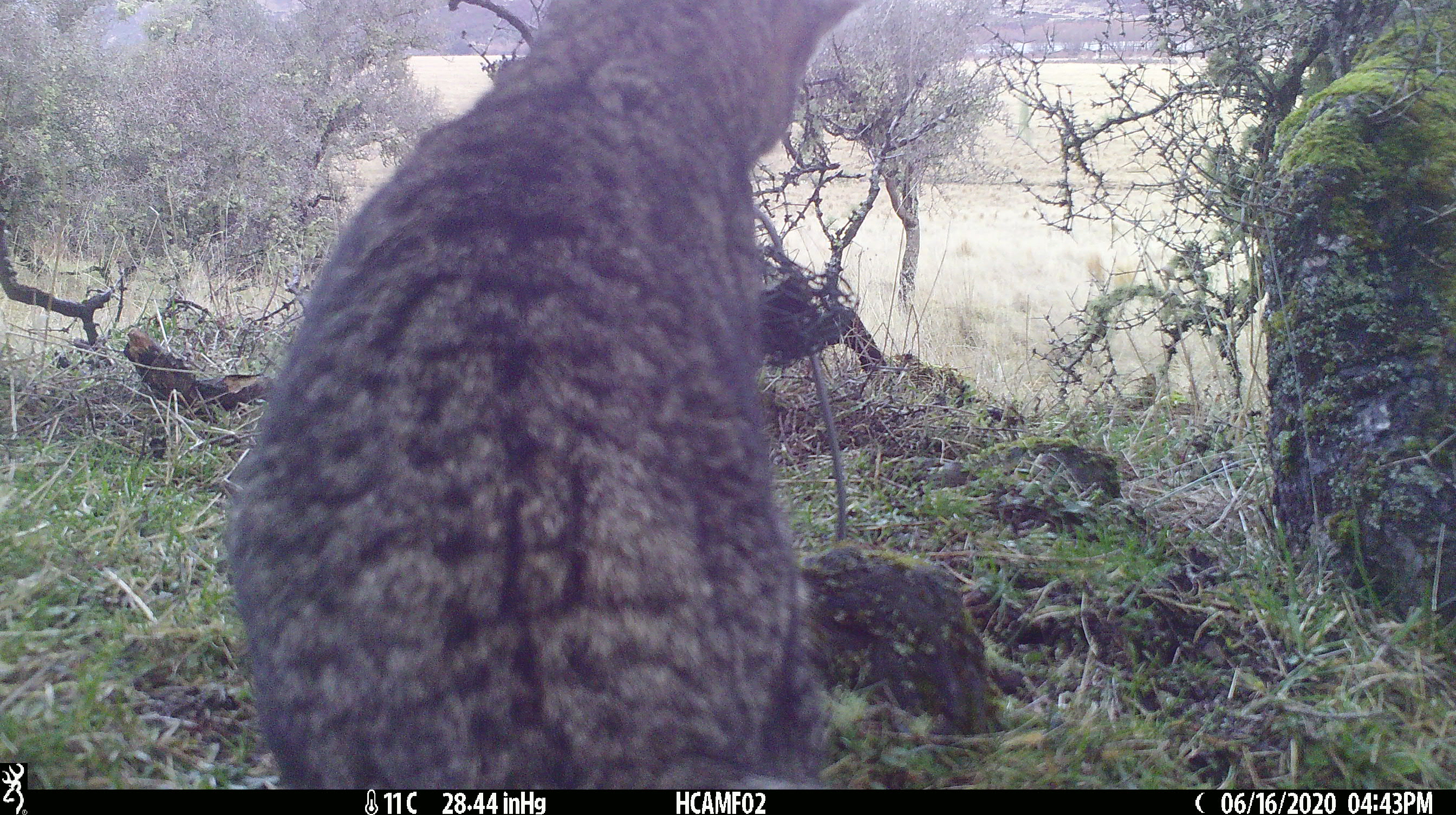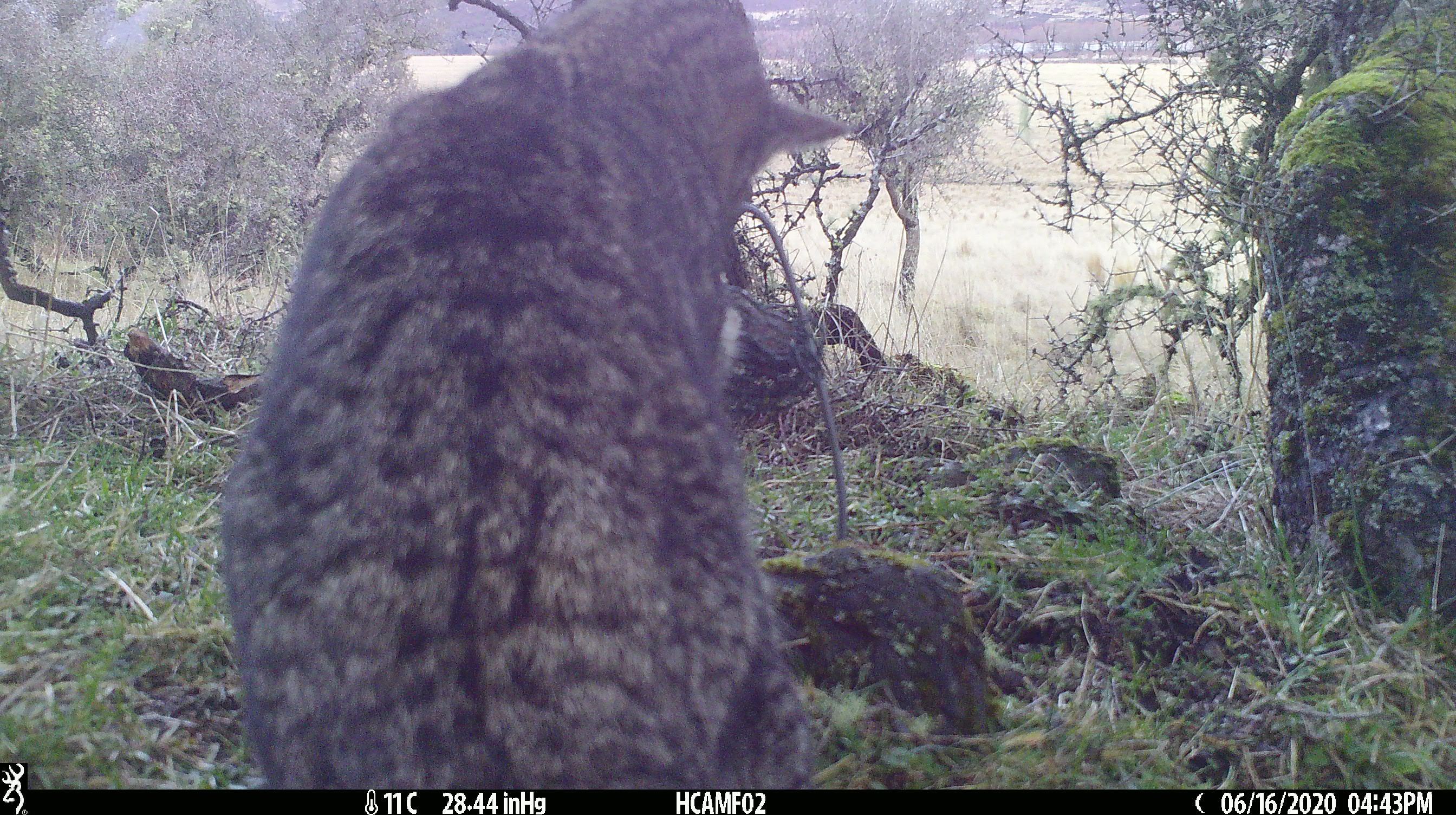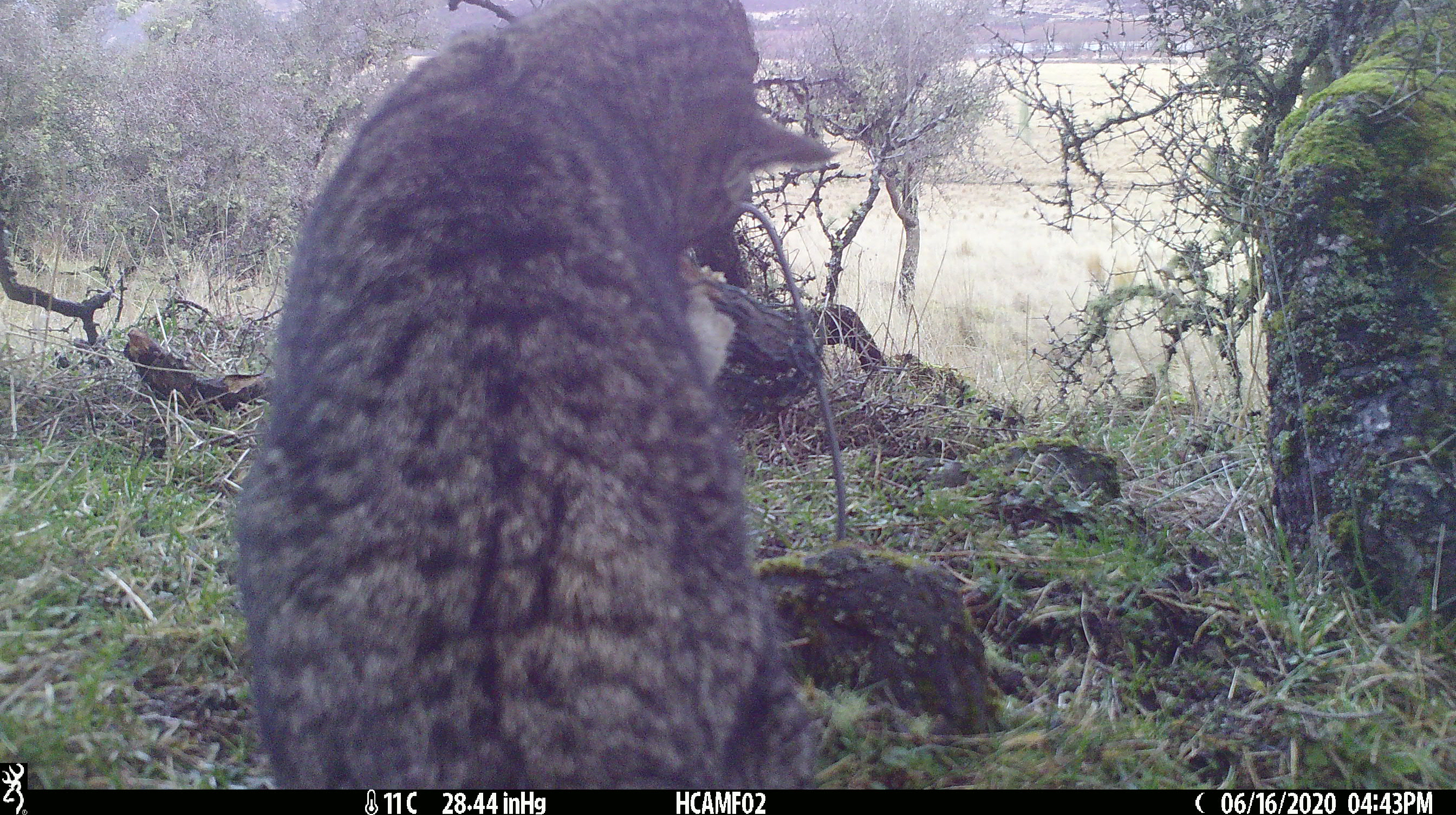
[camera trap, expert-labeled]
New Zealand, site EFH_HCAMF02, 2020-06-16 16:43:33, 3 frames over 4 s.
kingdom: Animalia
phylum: Chordata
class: Mammalia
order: Carnivora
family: Felidae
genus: Felis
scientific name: Felis catus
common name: domestic cat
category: cat